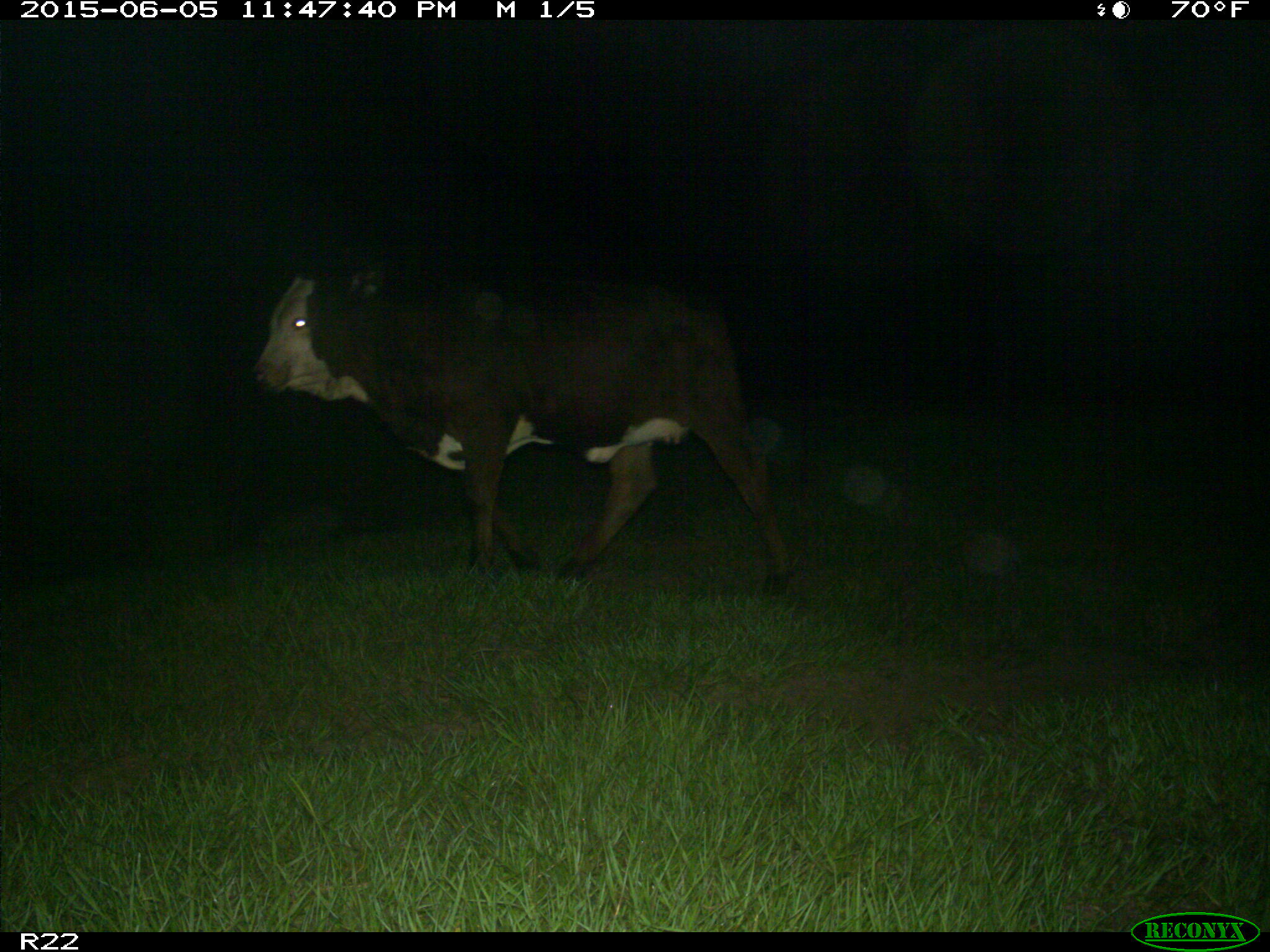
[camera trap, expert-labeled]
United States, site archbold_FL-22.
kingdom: Animalia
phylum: Chordata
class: Mammalia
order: Artiodactyla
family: Bovidae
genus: Bos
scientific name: Bos taurus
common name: domestic cow